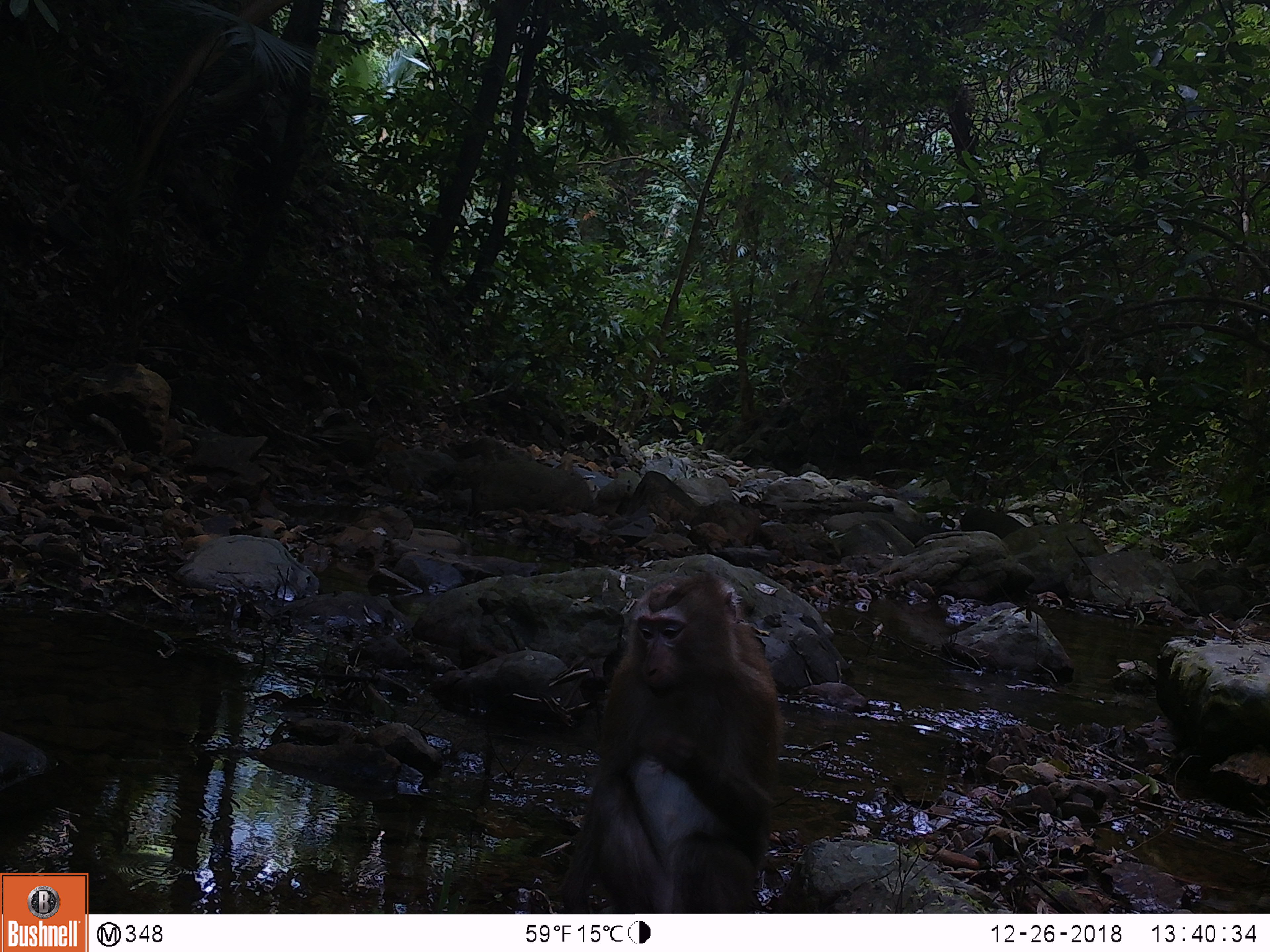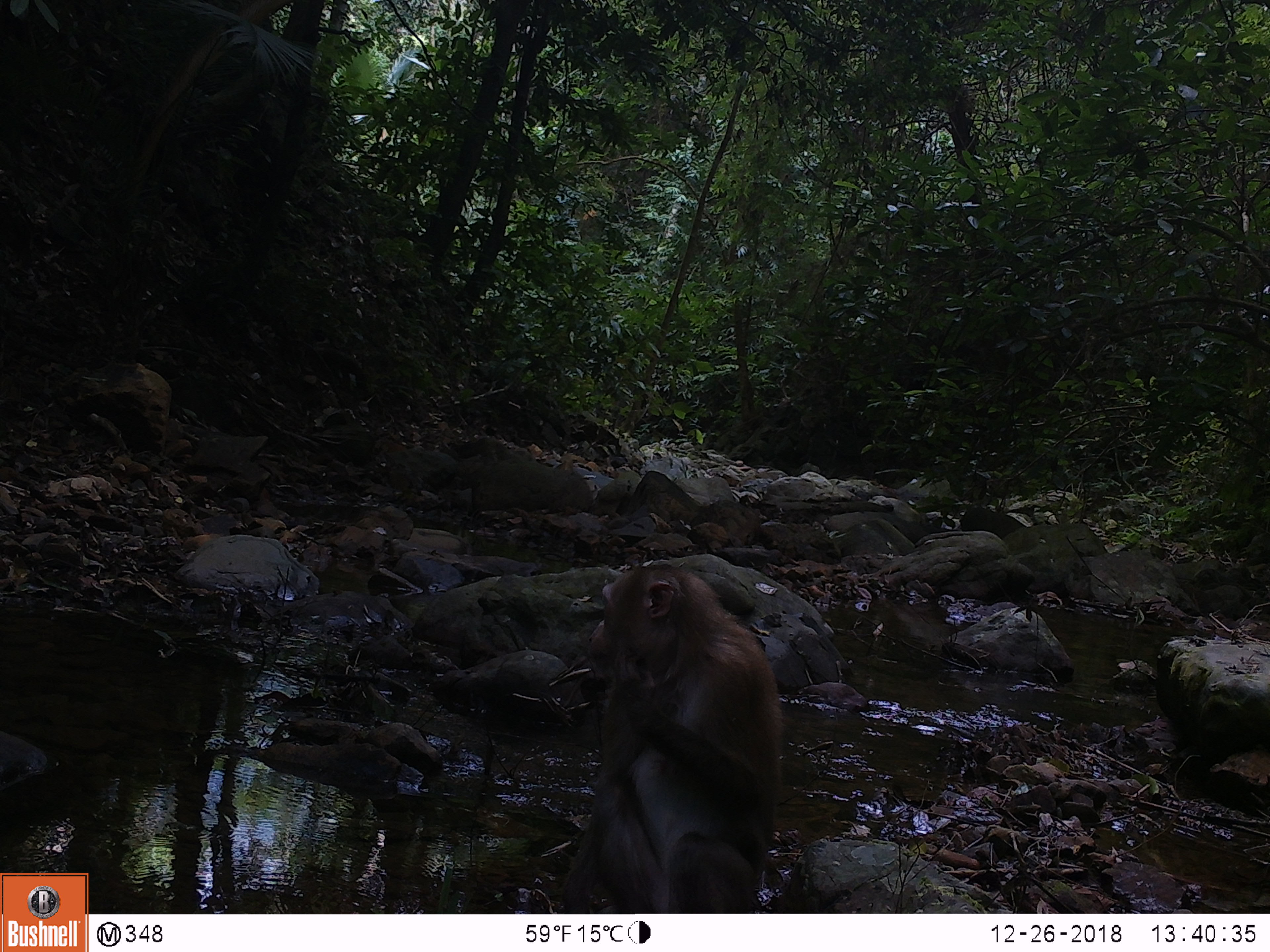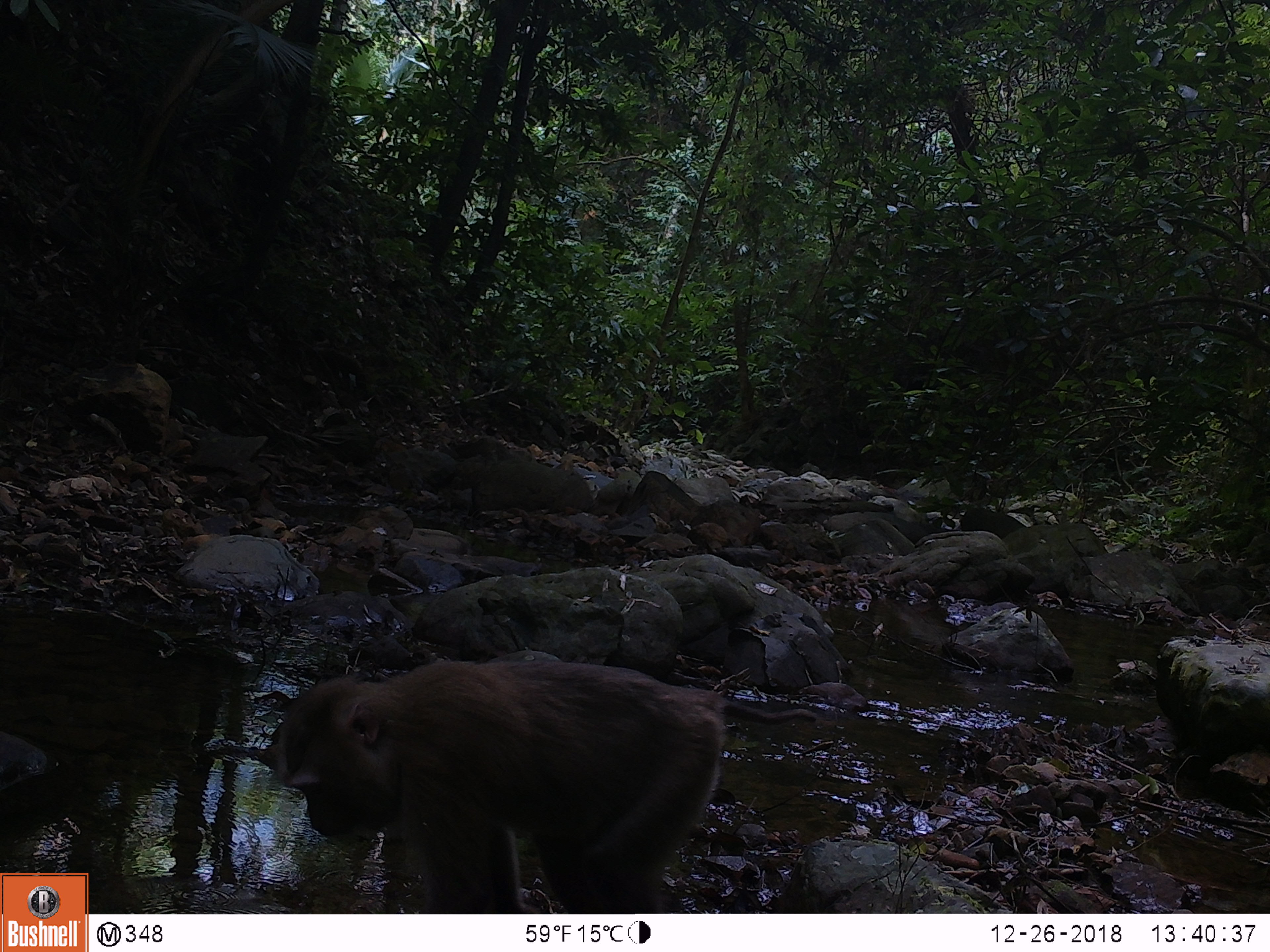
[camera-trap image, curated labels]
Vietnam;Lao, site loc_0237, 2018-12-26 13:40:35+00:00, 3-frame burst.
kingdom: Animalia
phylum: Chordata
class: Mammalia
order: Primates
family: Cercopithecidae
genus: Macaca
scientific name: Macaca nemestrina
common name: pig-tailed macaque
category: pig tailed macaque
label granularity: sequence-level